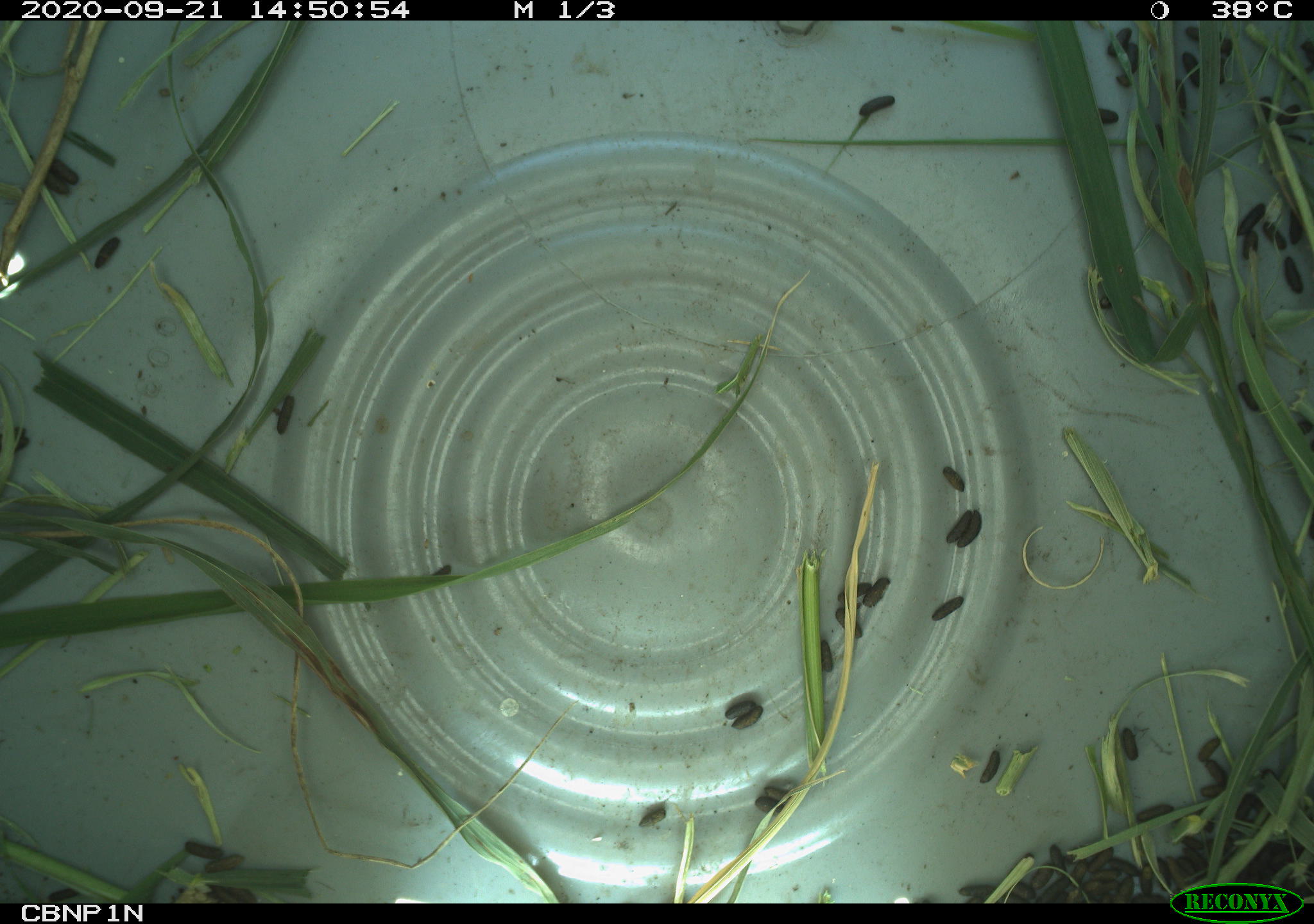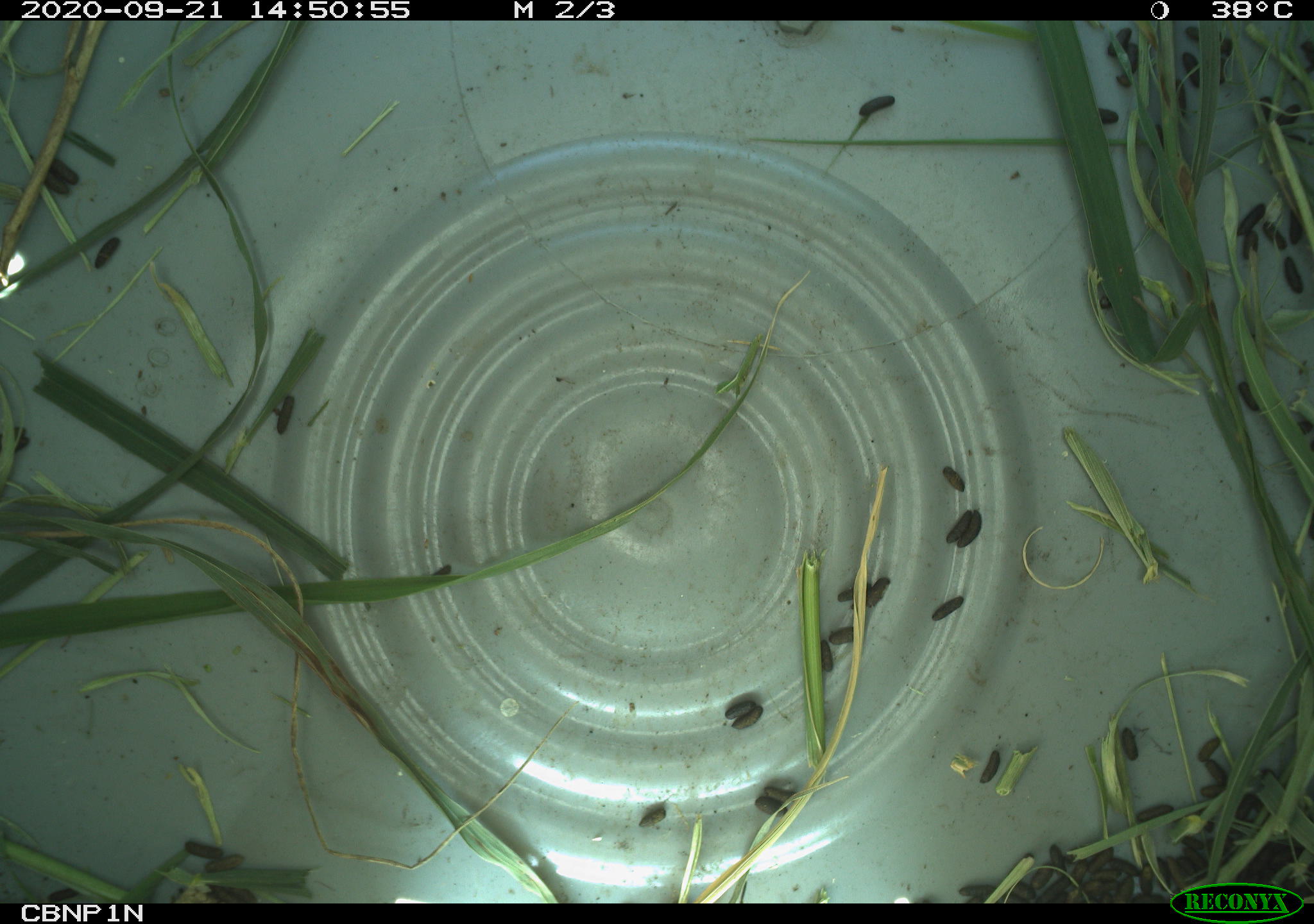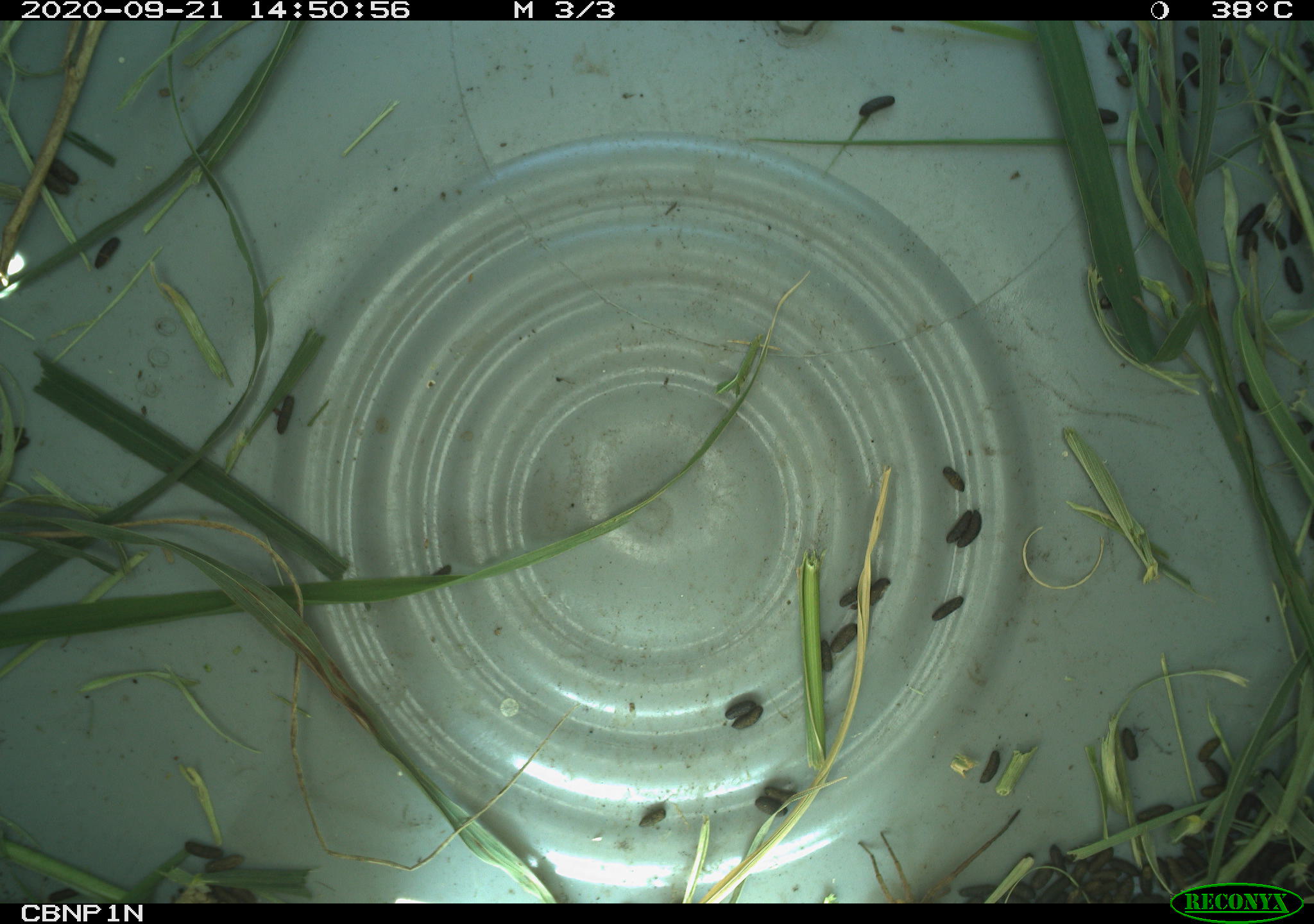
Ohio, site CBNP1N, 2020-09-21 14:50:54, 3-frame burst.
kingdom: Animalia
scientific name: Animalia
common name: animal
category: invertebrate